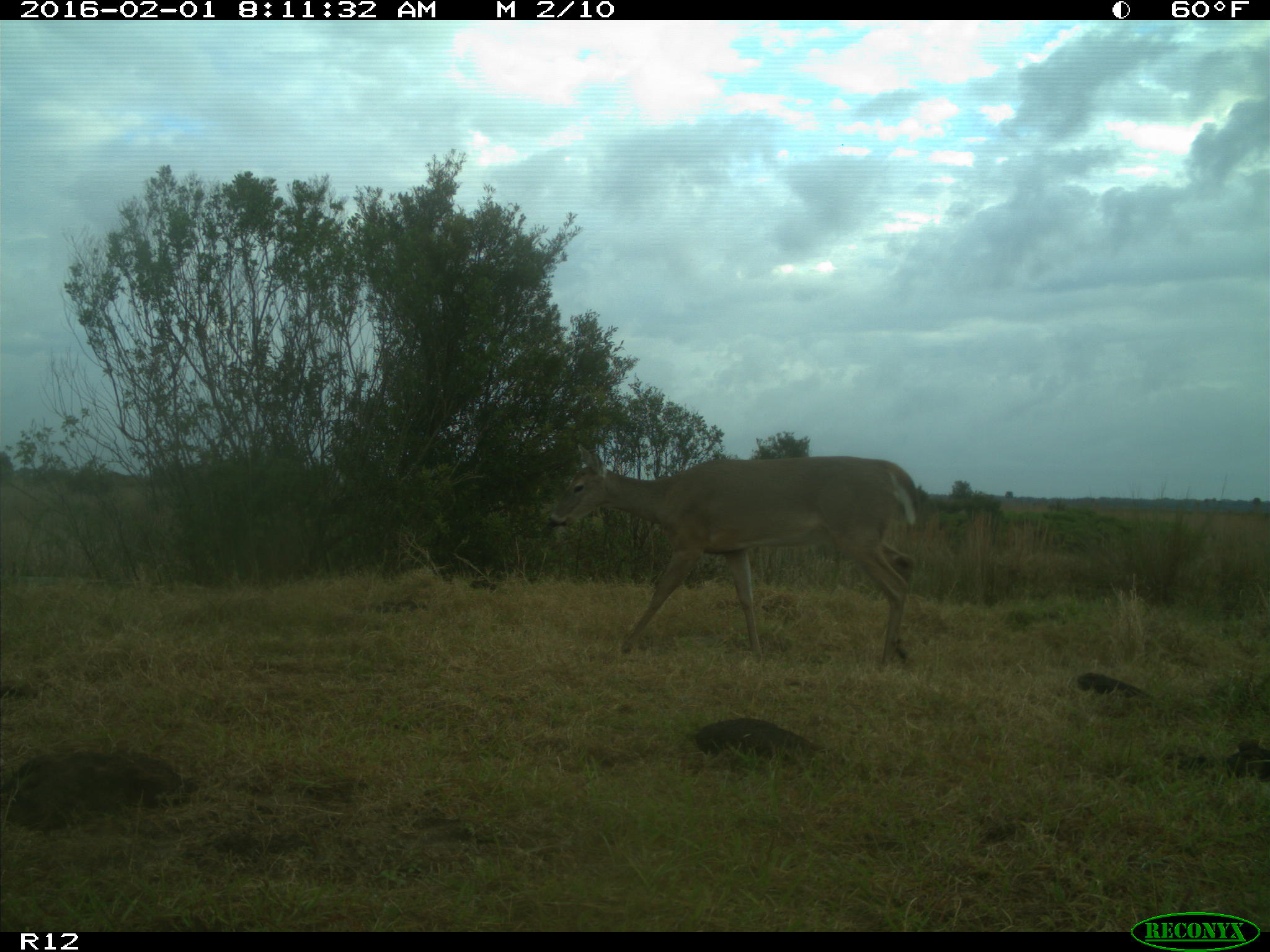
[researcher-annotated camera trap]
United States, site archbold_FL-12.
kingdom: Animalia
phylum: Chordata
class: Mammalia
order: Artiodactyla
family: Cervidae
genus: Odocoileus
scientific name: Odocoileus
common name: deer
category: unidentified deer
Unidentified deer (deer) (Odocoileus).